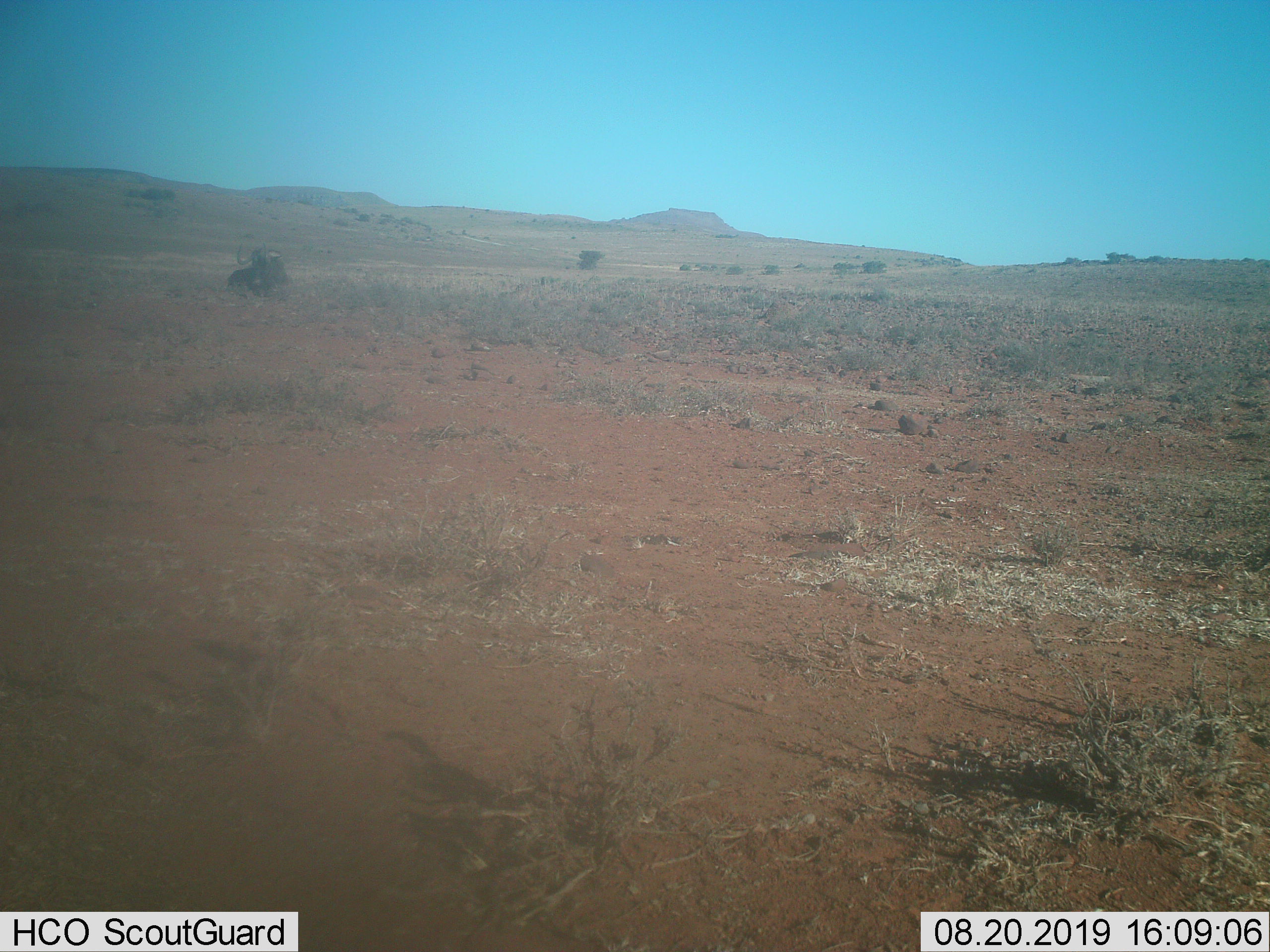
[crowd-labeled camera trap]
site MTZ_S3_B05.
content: unidentified animal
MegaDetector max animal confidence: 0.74